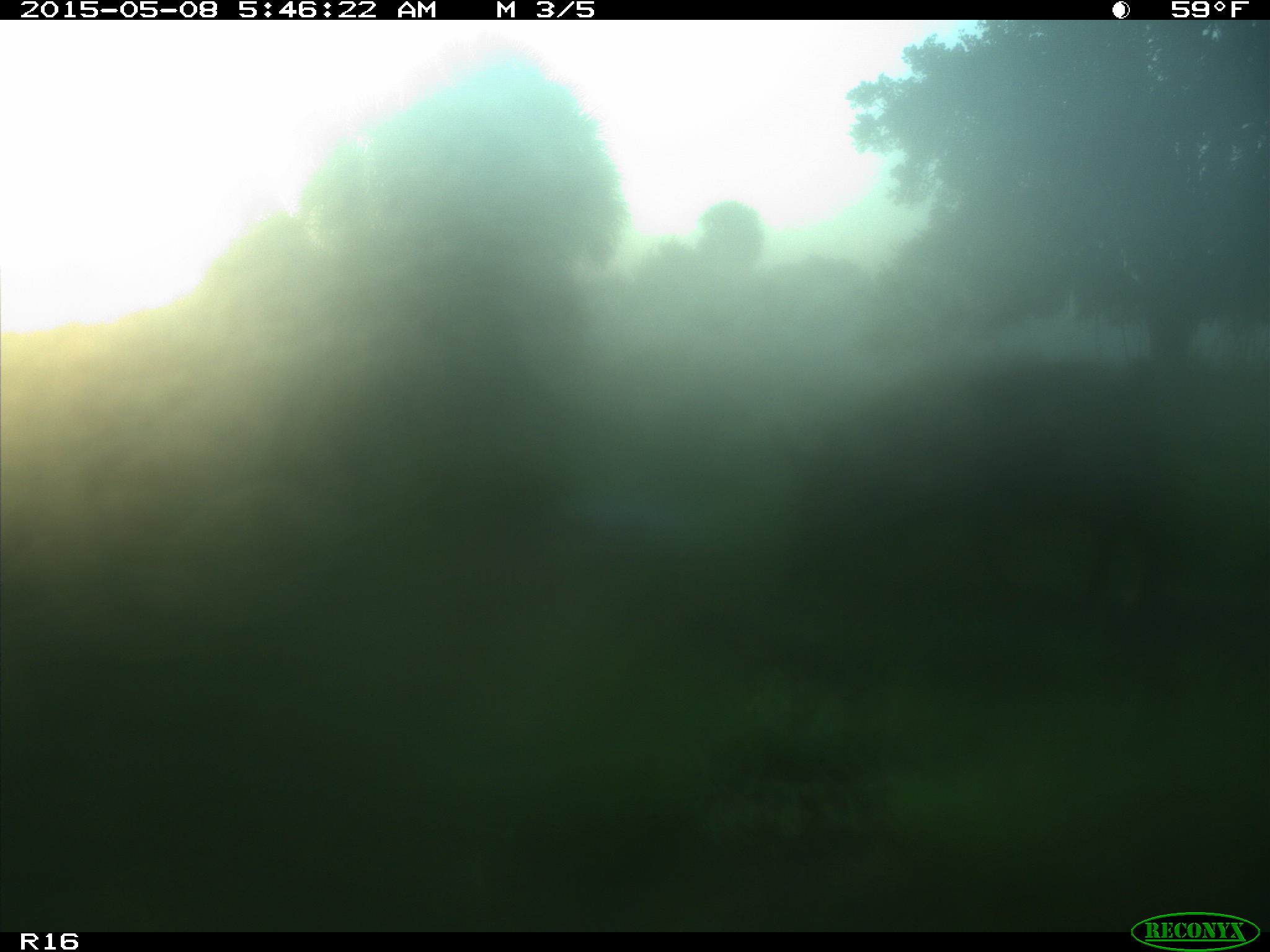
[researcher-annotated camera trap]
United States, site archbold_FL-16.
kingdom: Animalia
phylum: Chordata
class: Mammalia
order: Artiodactyla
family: Suidae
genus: Sus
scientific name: Sus scrofa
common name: wild boar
Sus scrofa (wild boar).